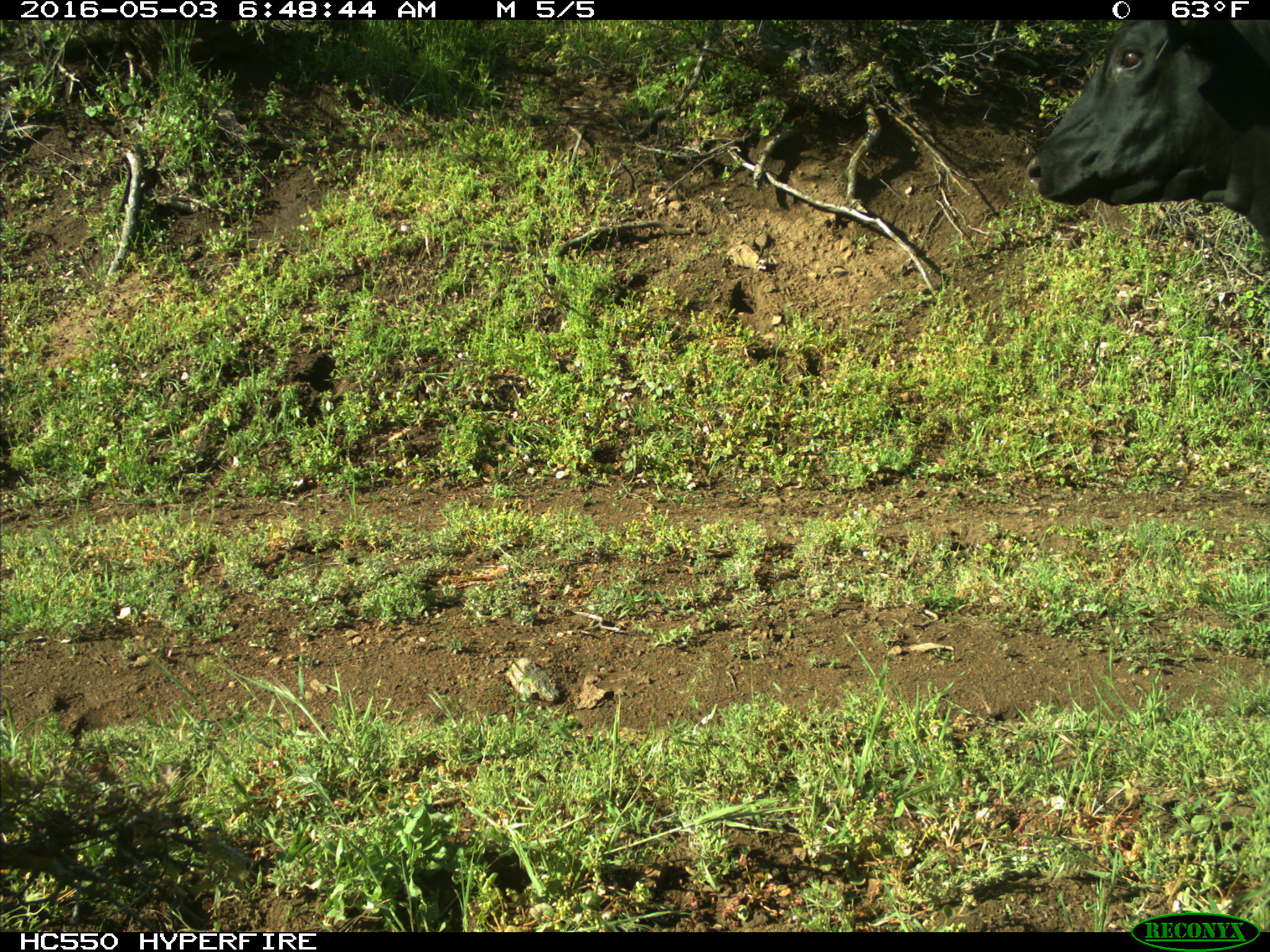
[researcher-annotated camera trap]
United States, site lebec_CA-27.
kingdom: Animalia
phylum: Chordata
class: Mammalia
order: Artiodactyla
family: Bovidae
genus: Bos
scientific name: Bos taurus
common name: domestic cow